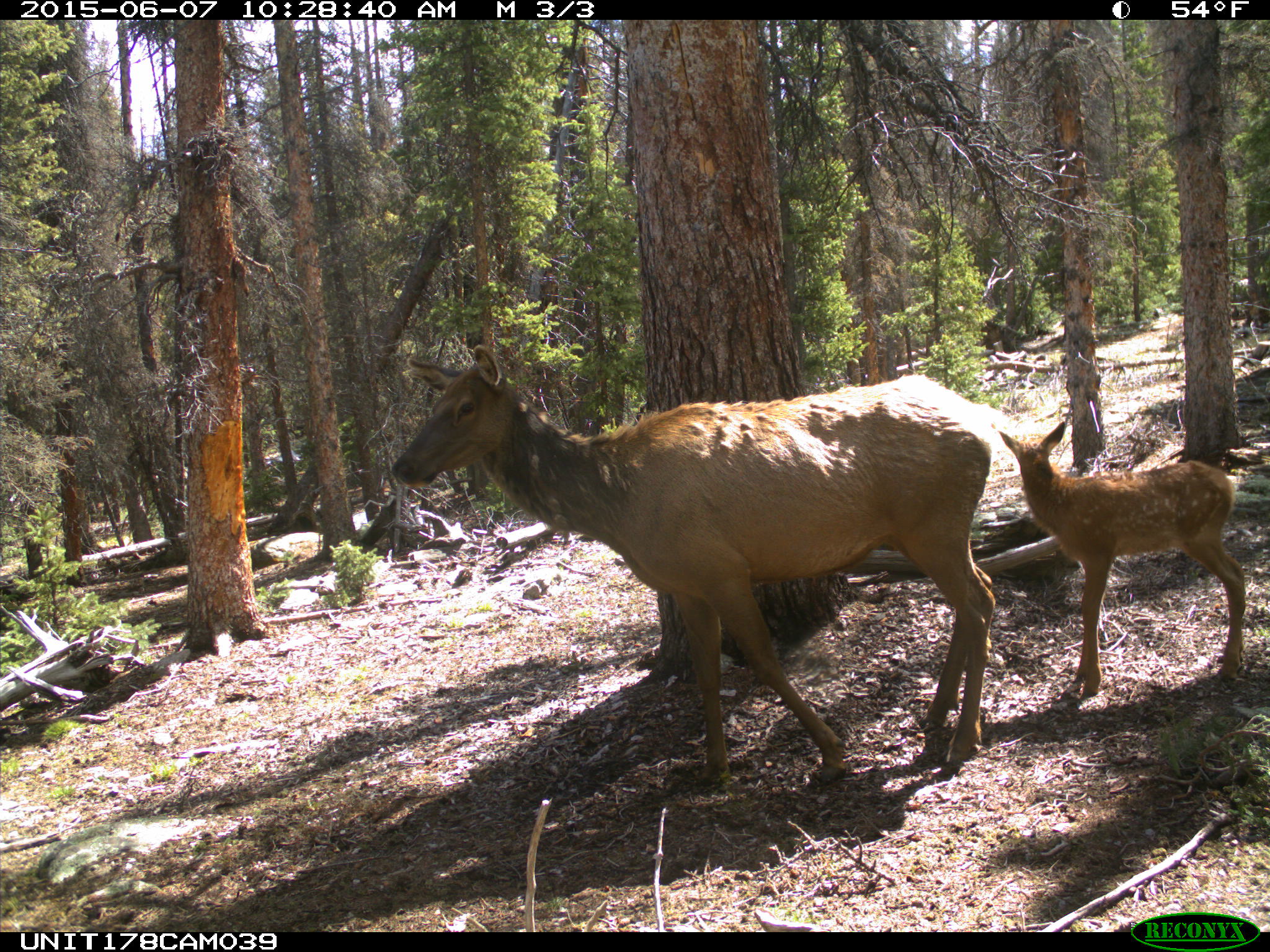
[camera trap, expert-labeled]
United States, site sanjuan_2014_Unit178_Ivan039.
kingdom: Animalia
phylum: Chordata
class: Mammalia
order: Artiodactyla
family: Cervidae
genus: Cervus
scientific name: Cervus elaphus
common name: red deer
Cervus elaphus (red deer).